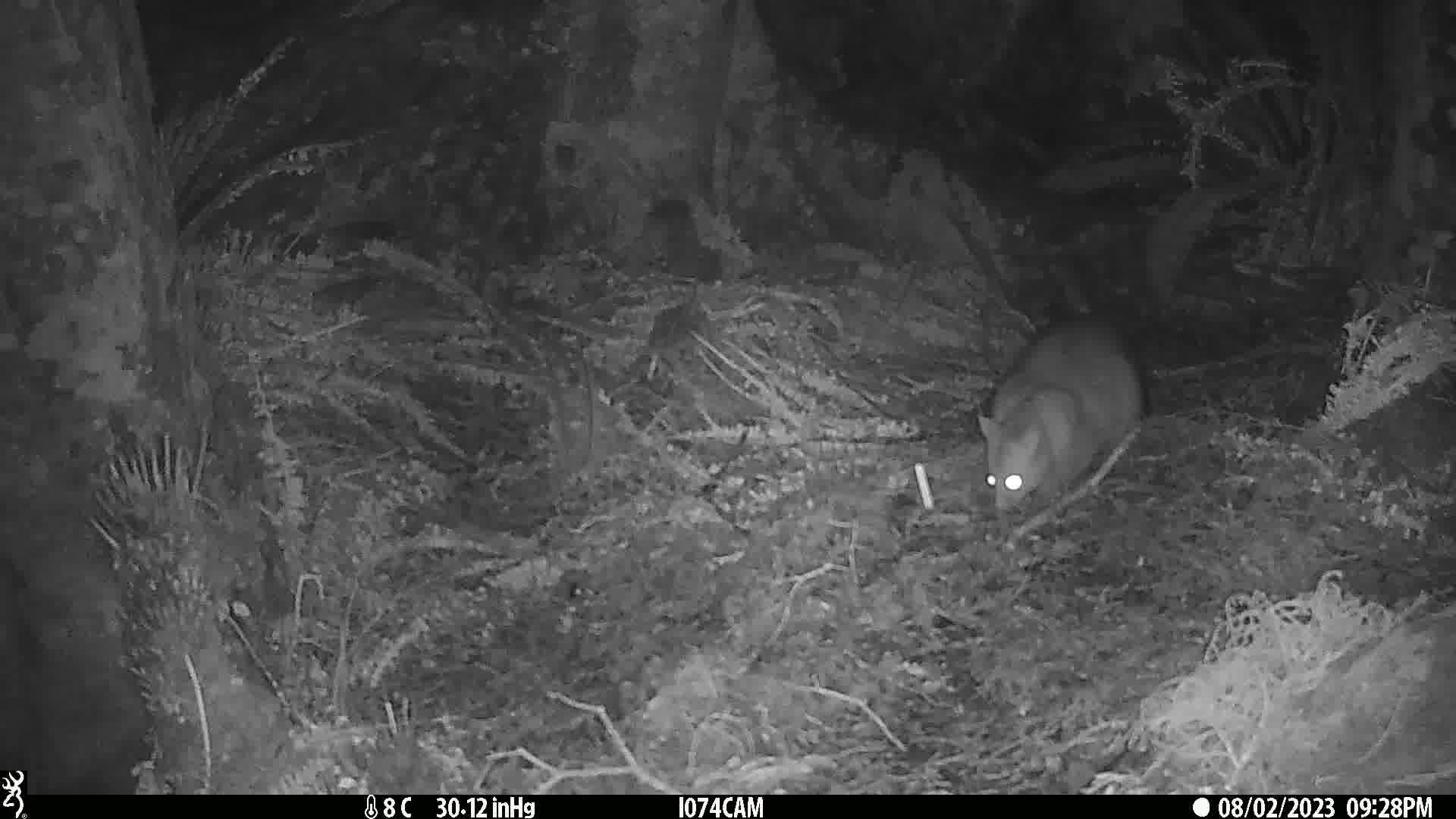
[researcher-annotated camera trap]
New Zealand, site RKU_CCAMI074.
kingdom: Animalia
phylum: Chordata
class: Mammalia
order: Diprotodontia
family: Phalangeridae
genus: Trichosurus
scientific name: Trichosurus vulpecula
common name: common brushtail possum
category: possum